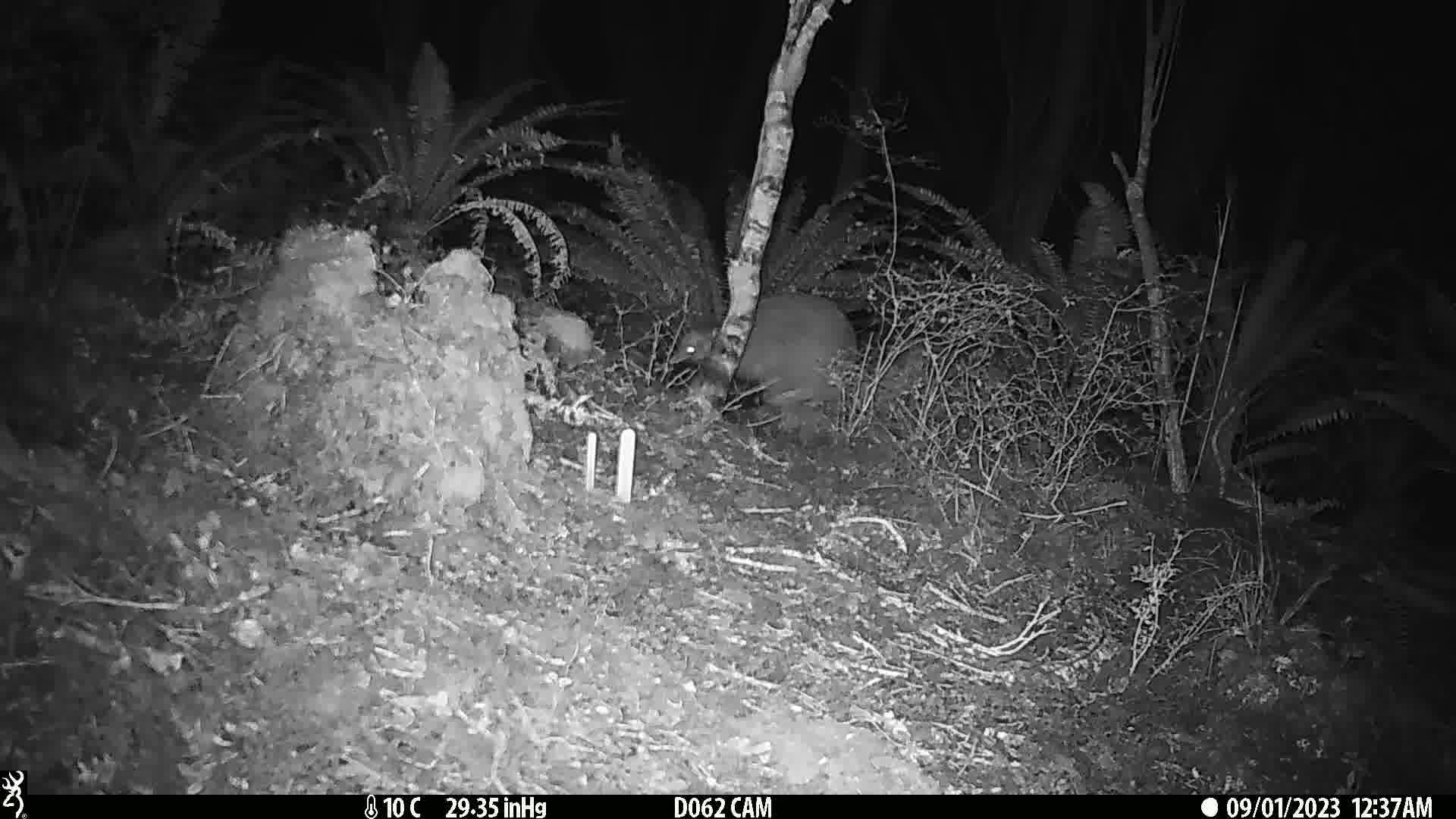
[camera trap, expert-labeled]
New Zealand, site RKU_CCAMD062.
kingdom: Animalia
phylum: Chordata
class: Aves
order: Apterygiformes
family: Apterygidae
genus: Apteryx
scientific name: Apteryx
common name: kiwi